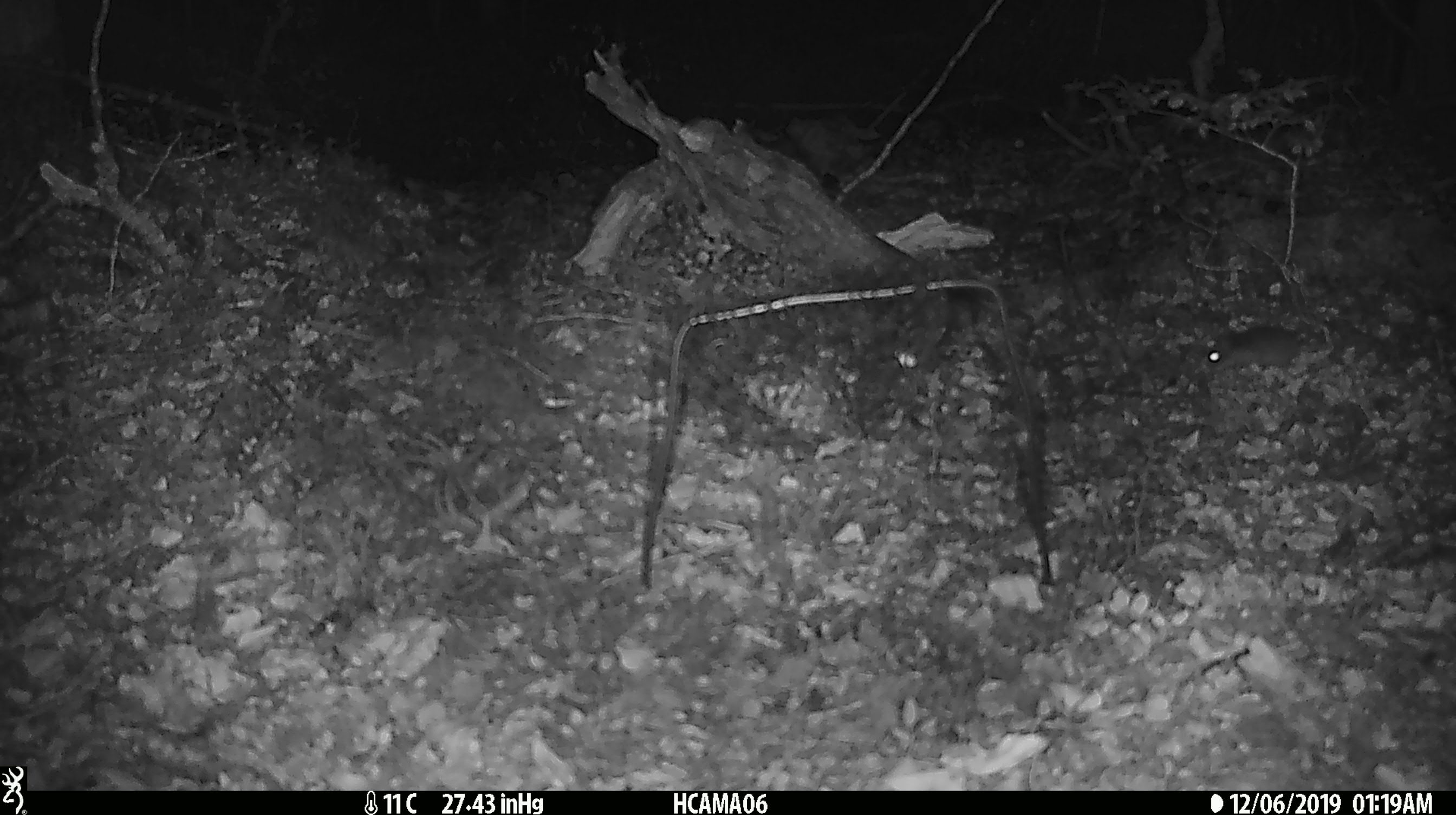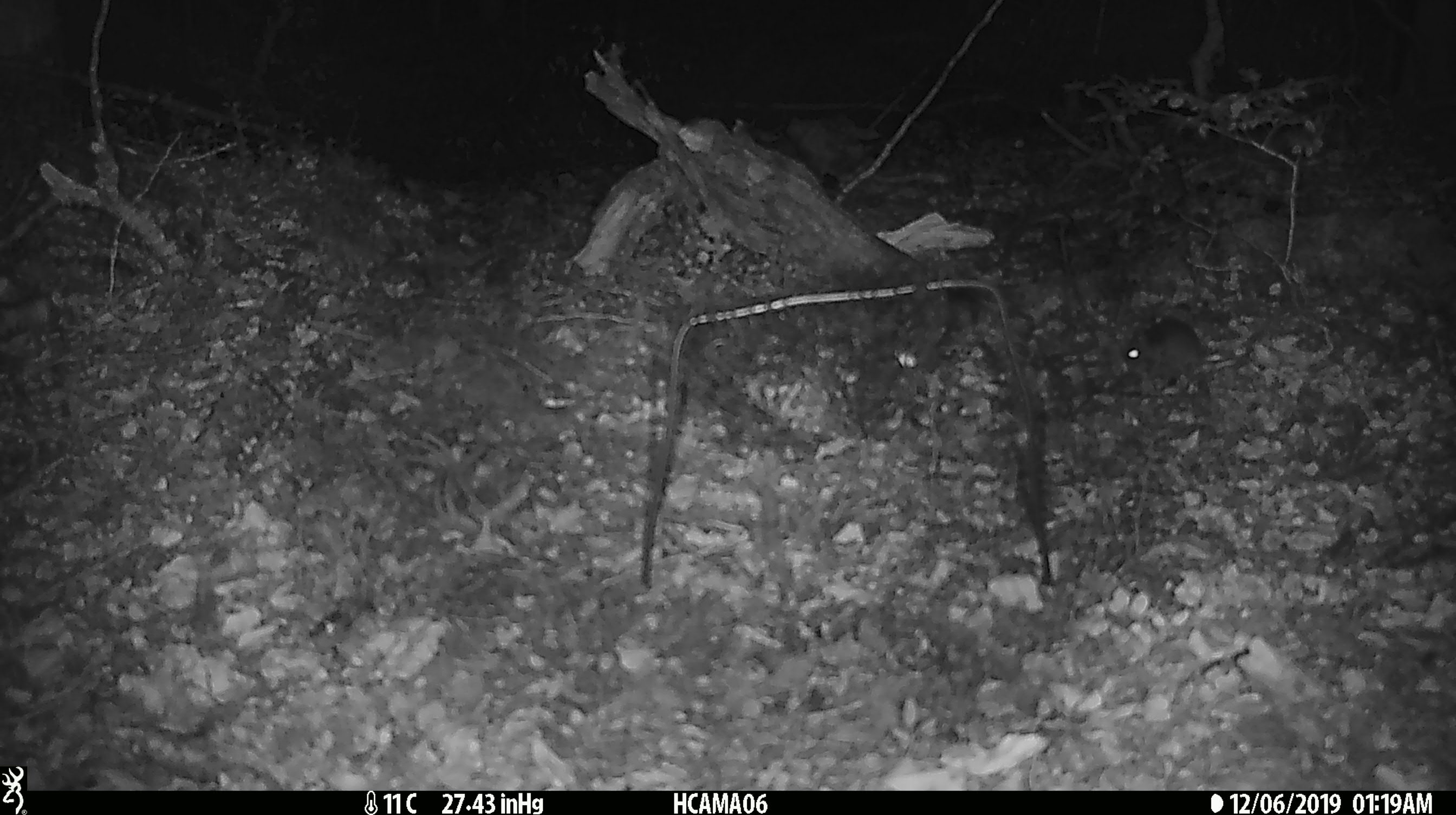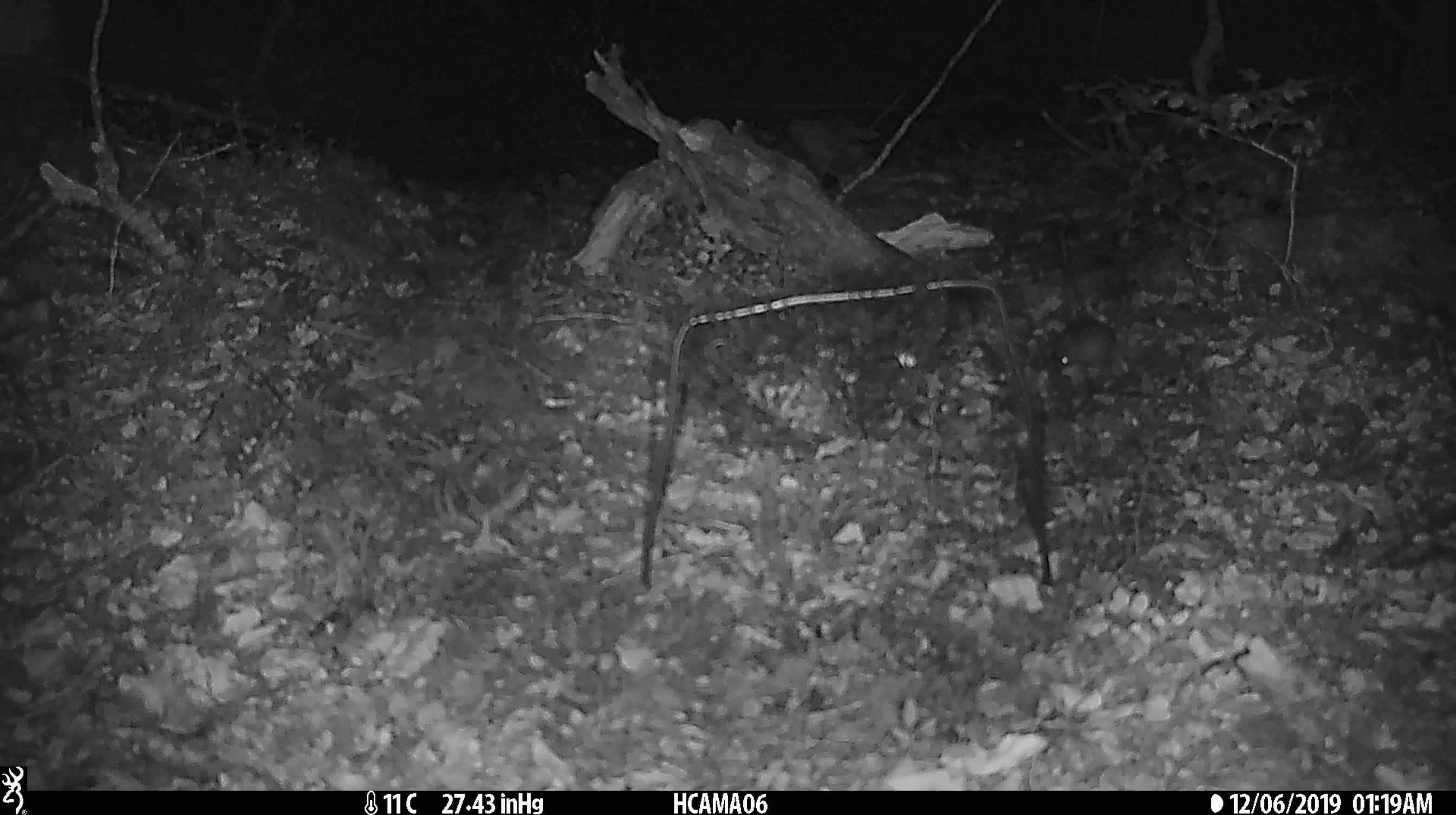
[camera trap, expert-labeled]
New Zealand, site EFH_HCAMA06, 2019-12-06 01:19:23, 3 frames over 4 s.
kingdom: Animalia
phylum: Chordata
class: Mammalia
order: Rodentia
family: Muridae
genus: Mus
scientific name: Mus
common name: mouse